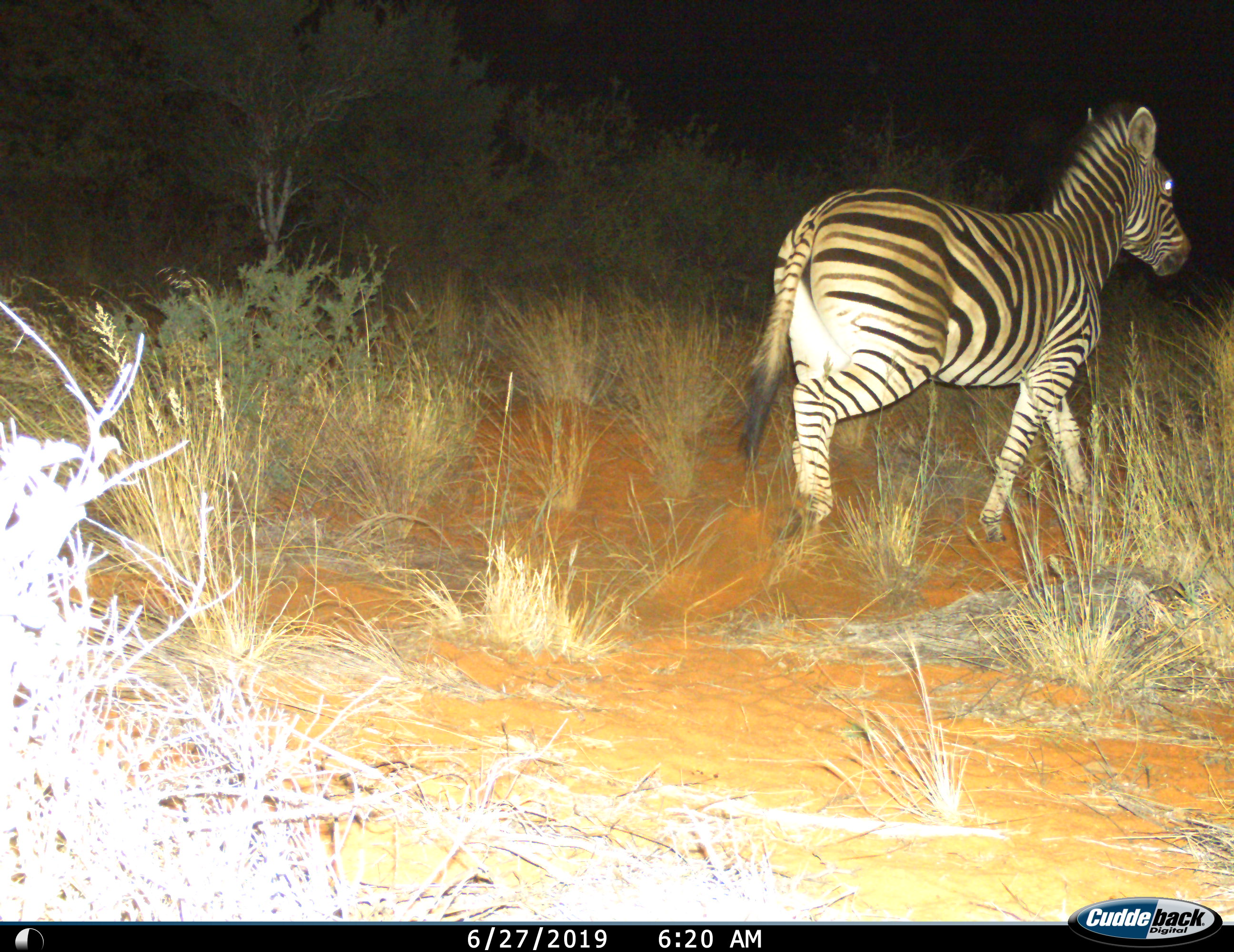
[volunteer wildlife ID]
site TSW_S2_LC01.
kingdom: Animalia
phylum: Chordata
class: Mammalia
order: Perissodactyla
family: Equidae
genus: Equus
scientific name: Equus quagga burchellii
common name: burchell's zebra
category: zebraburchells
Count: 1.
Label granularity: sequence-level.